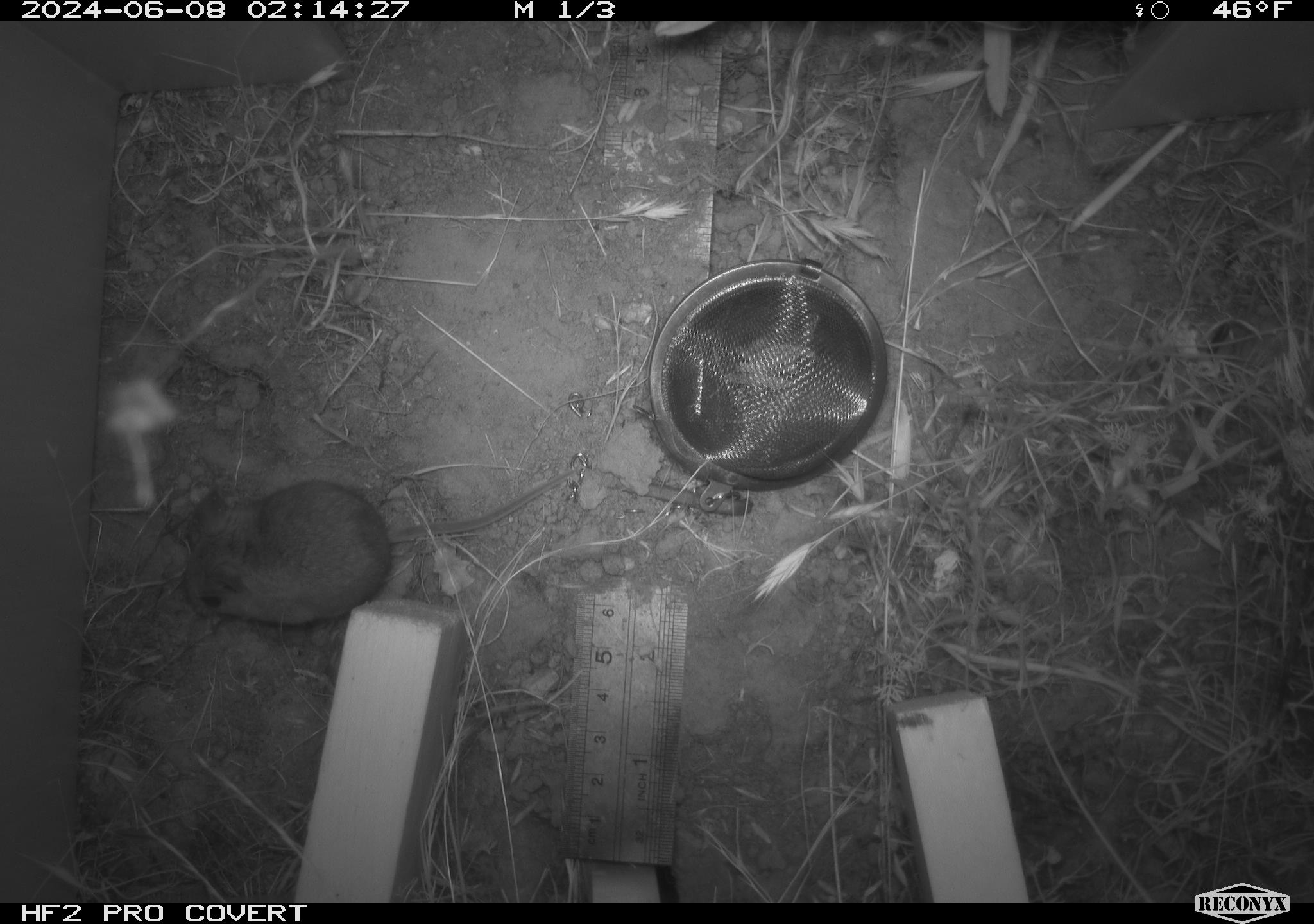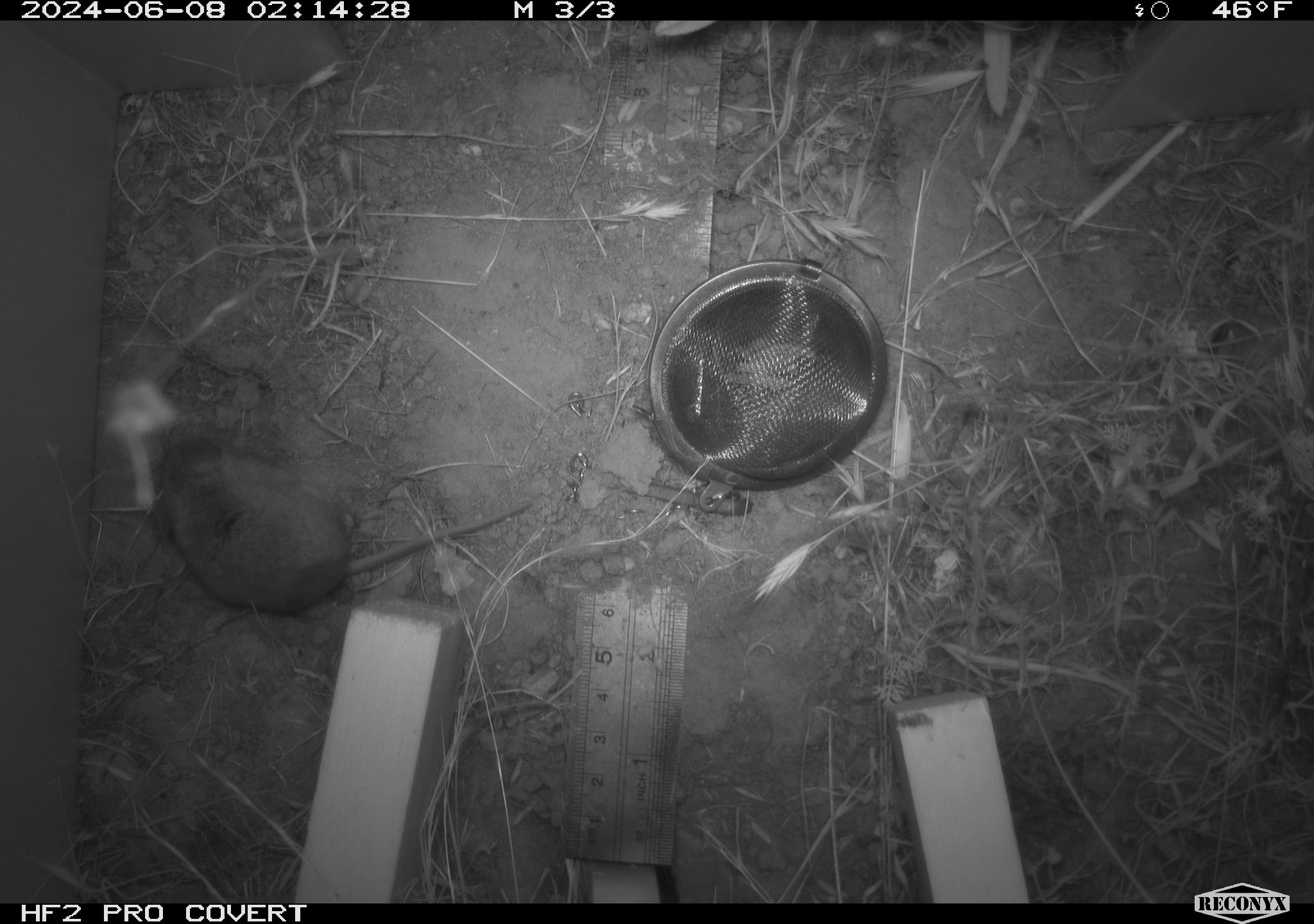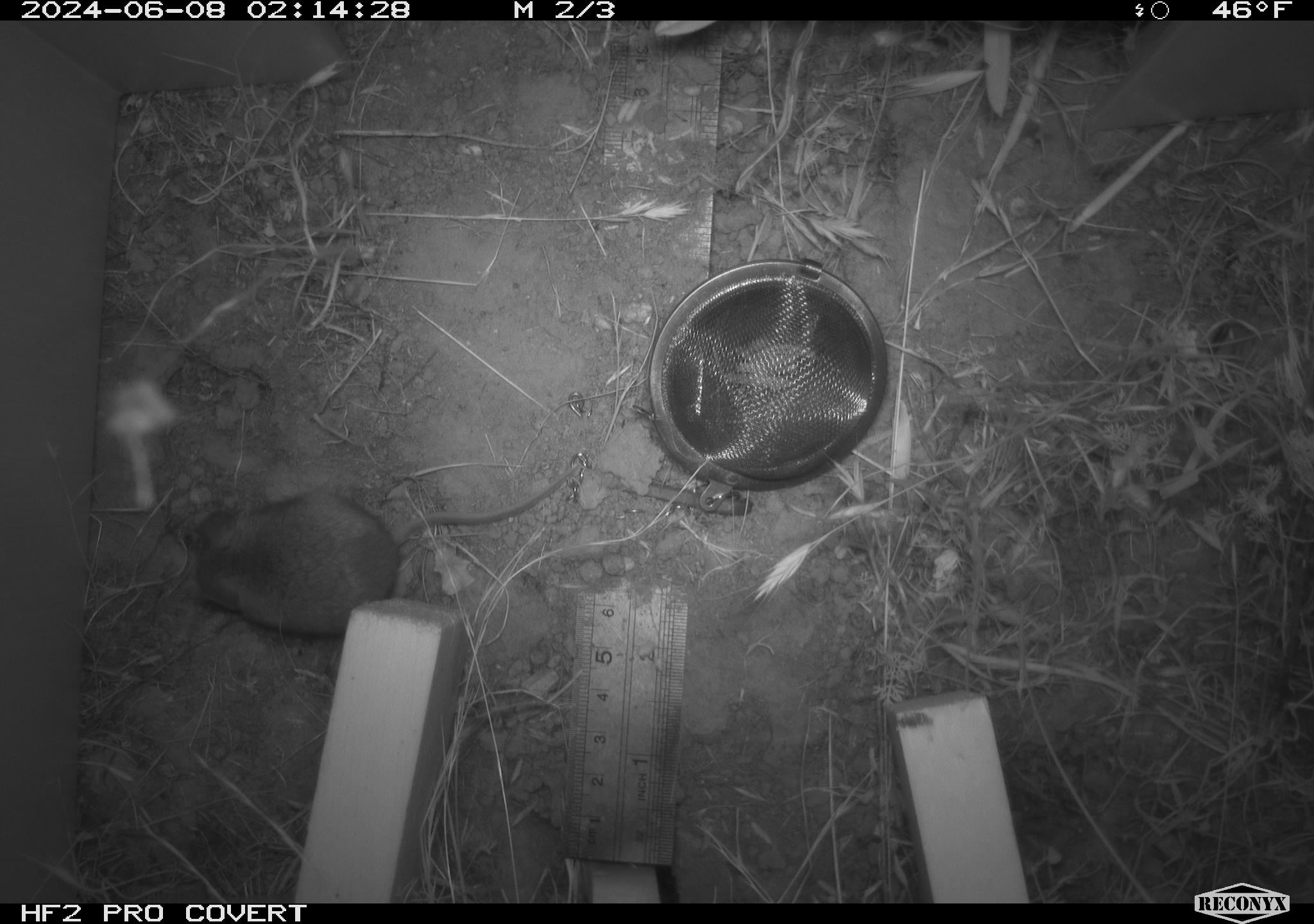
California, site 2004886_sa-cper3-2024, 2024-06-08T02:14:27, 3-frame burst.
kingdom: Animalia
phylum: Chordata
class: Mammalia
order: Rodentia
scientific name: Rodentia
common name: rodent